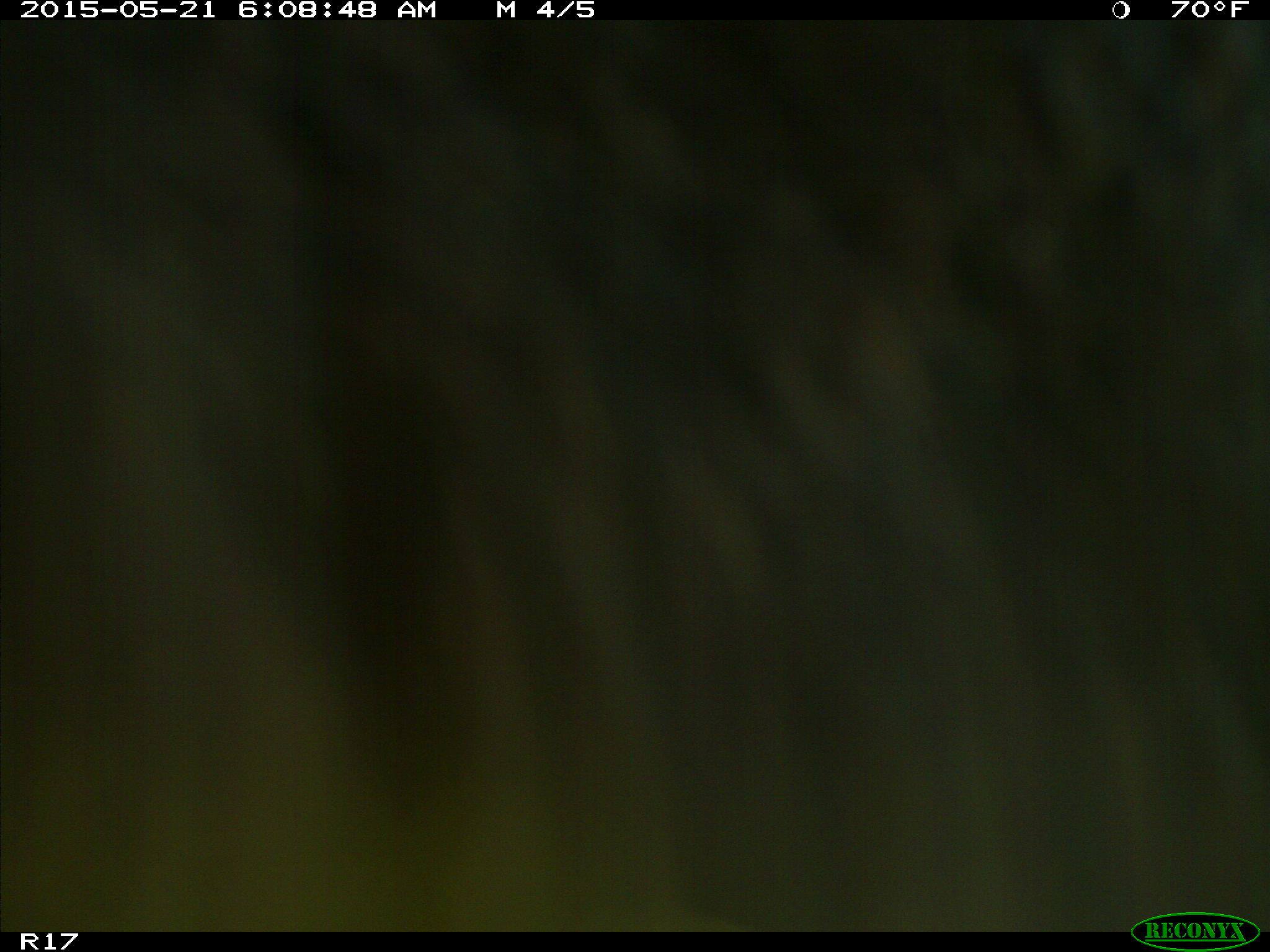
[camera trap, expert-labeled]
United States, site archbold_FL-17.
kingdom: Animalia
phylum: Chordata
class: Mammalia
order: Artiodactyla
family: Bovidae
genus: Bos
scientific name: Bos taurus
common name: domestic cow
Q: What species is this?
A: Bos taurus (domestic cow).